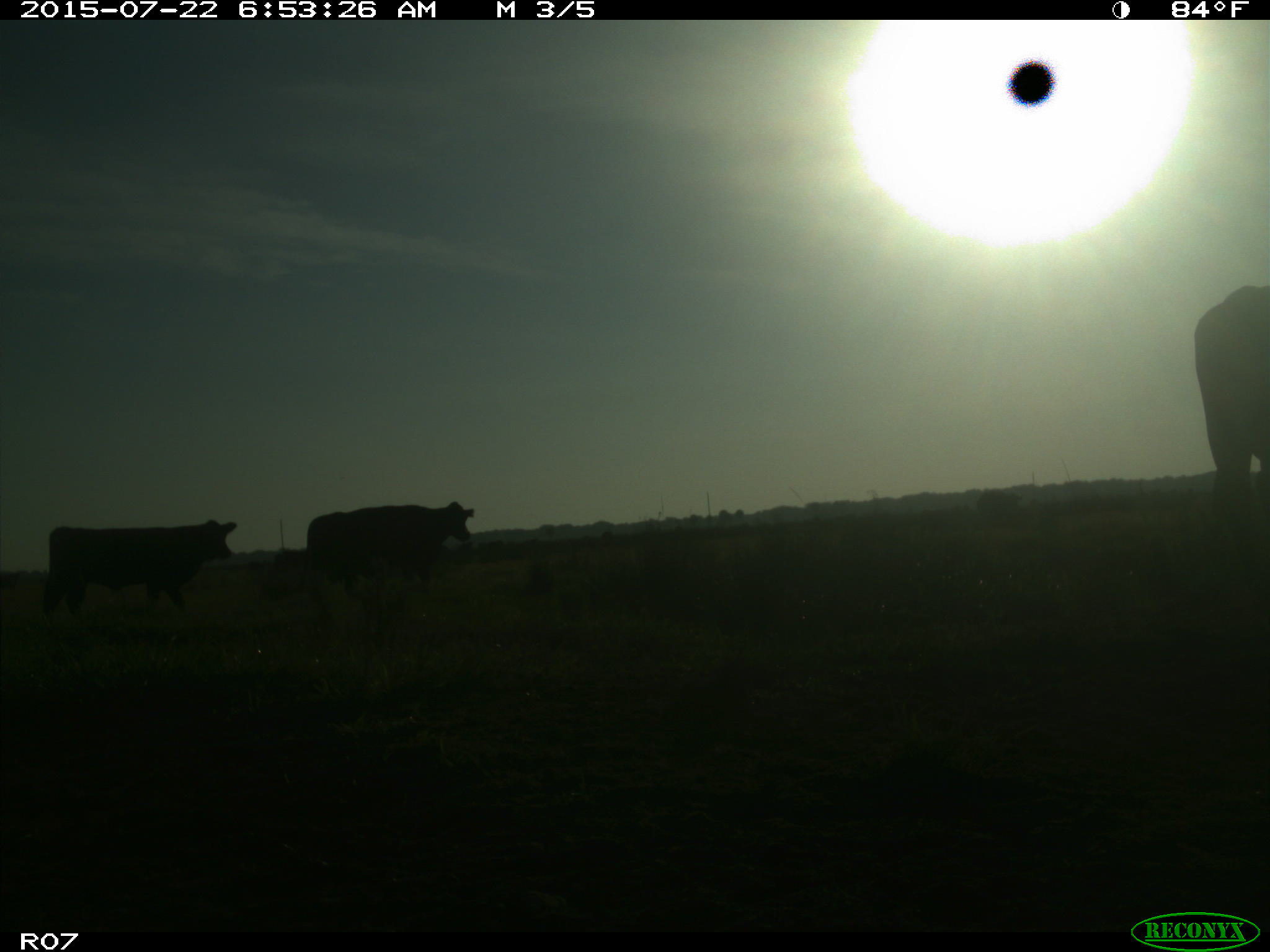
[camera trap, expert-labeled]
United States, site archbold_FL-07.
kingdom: Animalia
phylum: Chordata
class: Mammalia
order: Artiodactyla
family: Bovidae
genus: Bos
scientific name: Bos taurus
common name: domestic cow